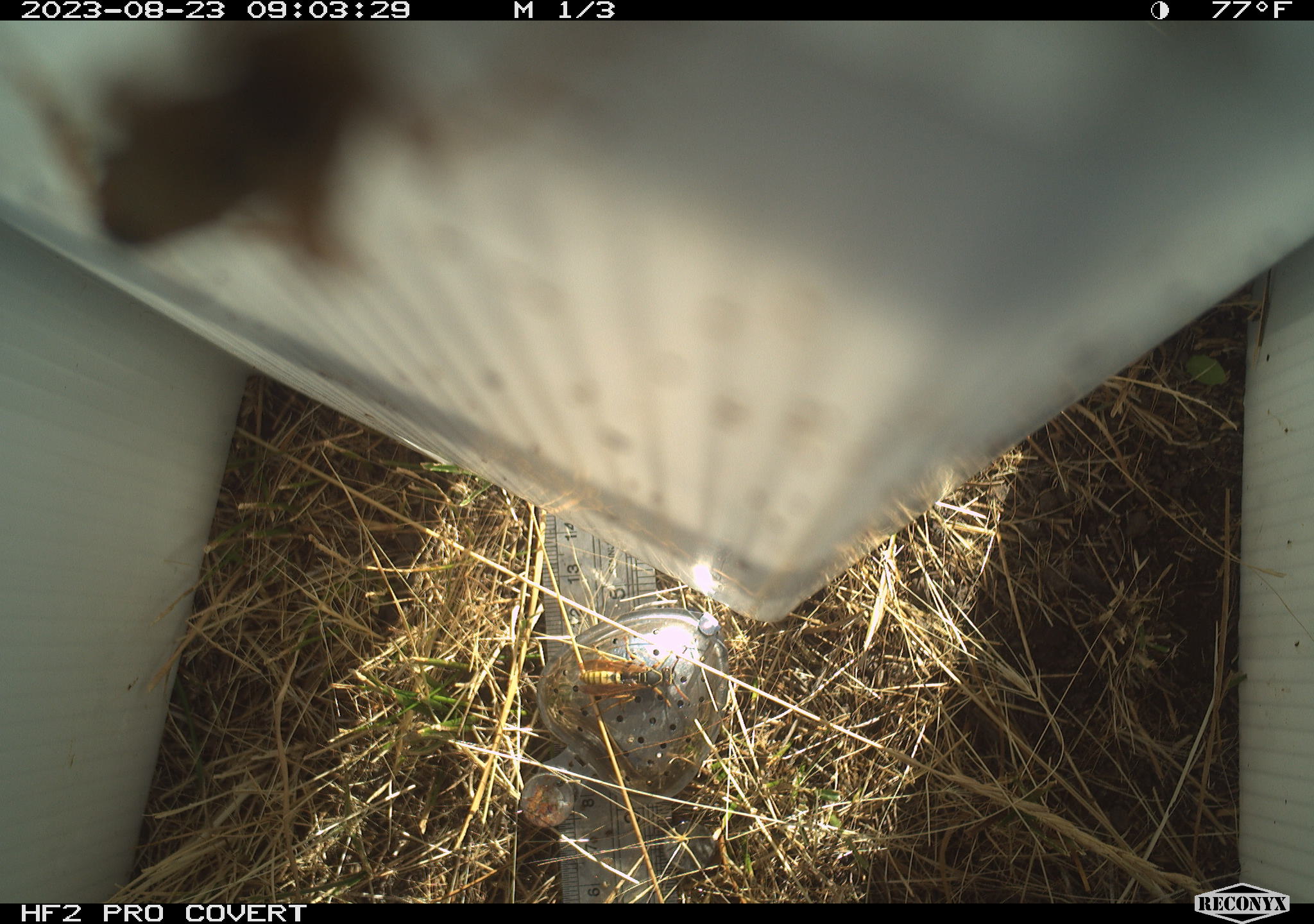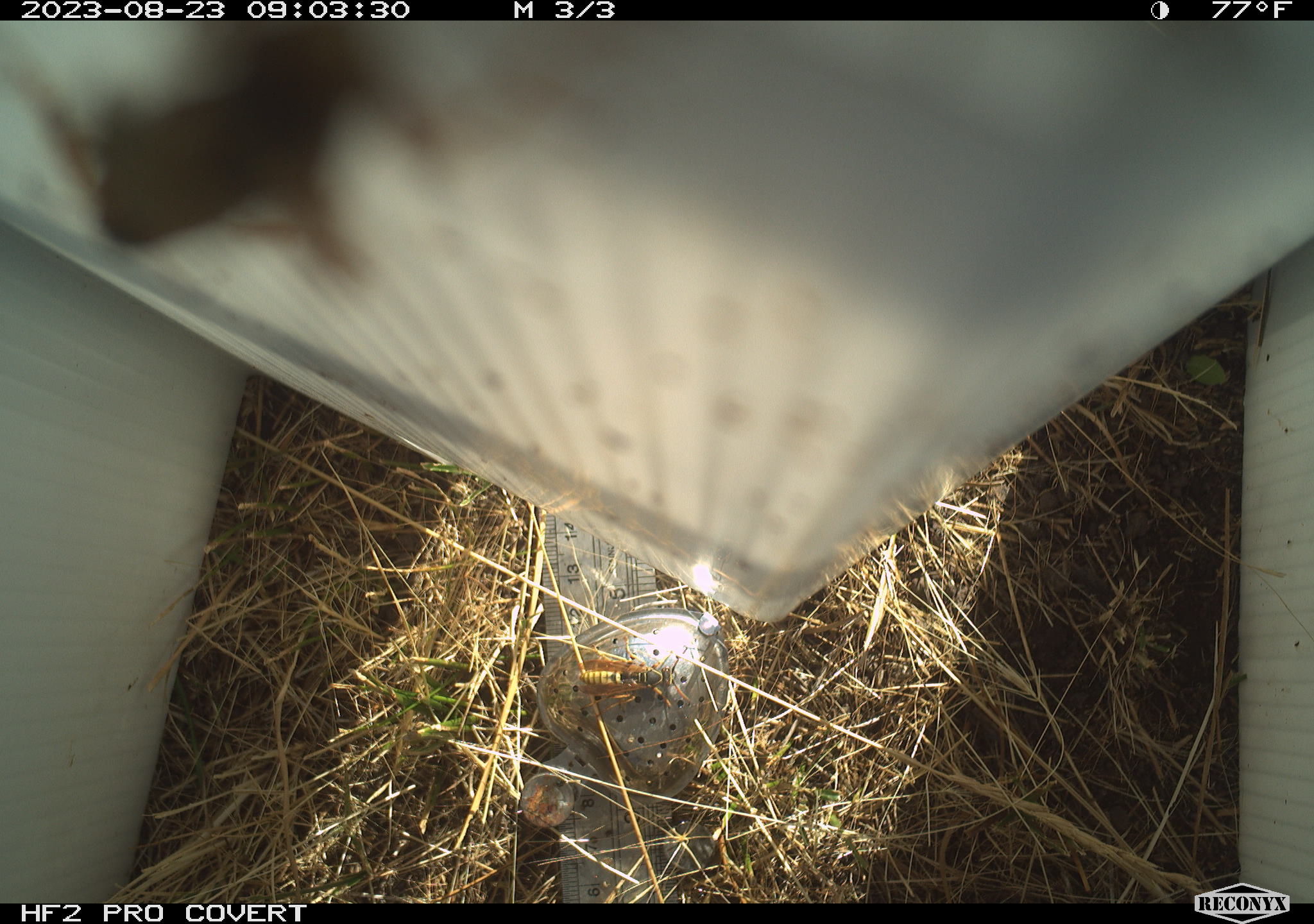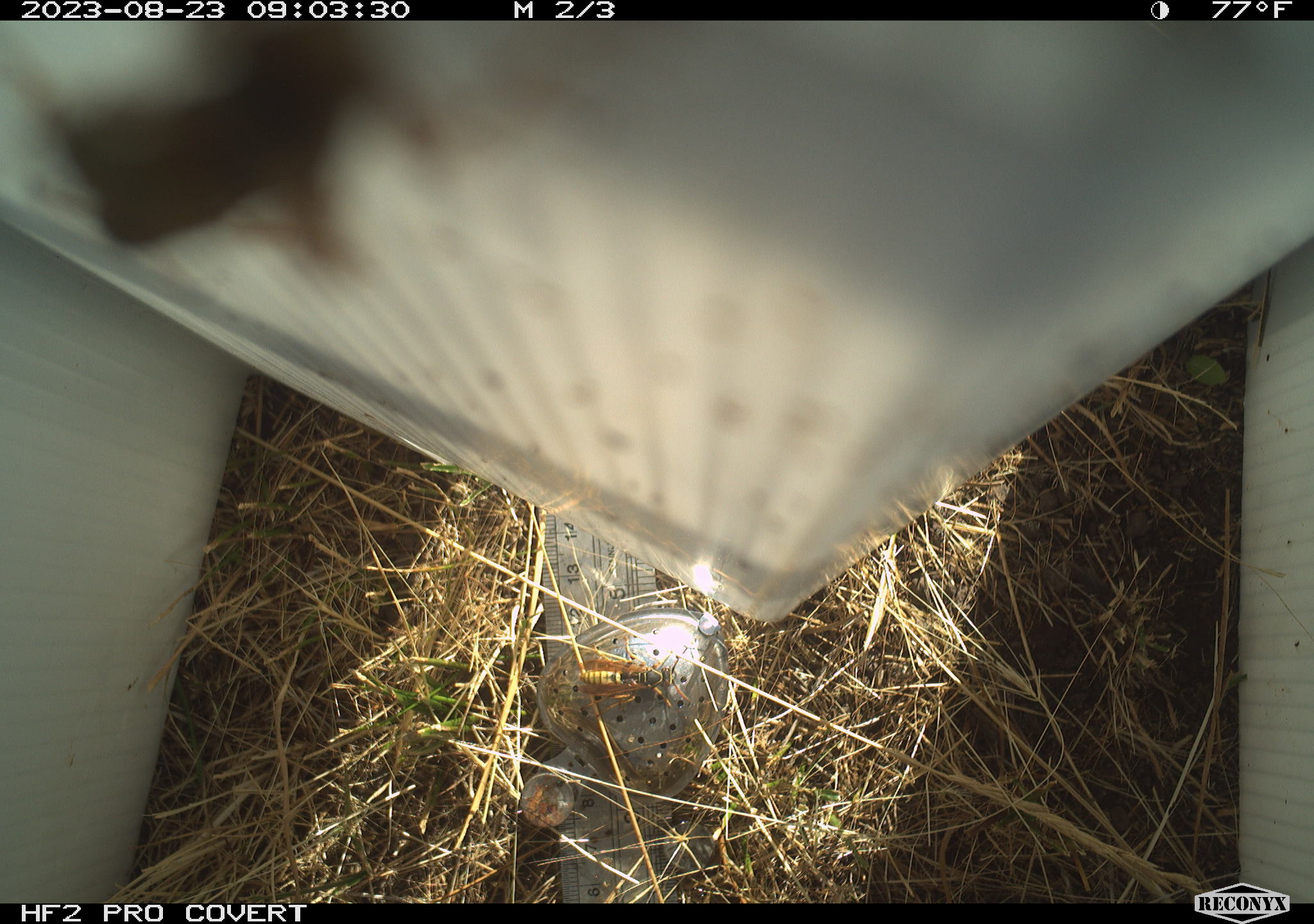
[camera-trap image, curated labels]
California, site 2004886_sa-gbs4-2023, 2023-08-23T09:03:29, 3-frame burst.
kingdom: Animalia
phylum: Arthropoda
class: Insecta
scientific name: Insecta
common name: insect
Insect (Insecta).